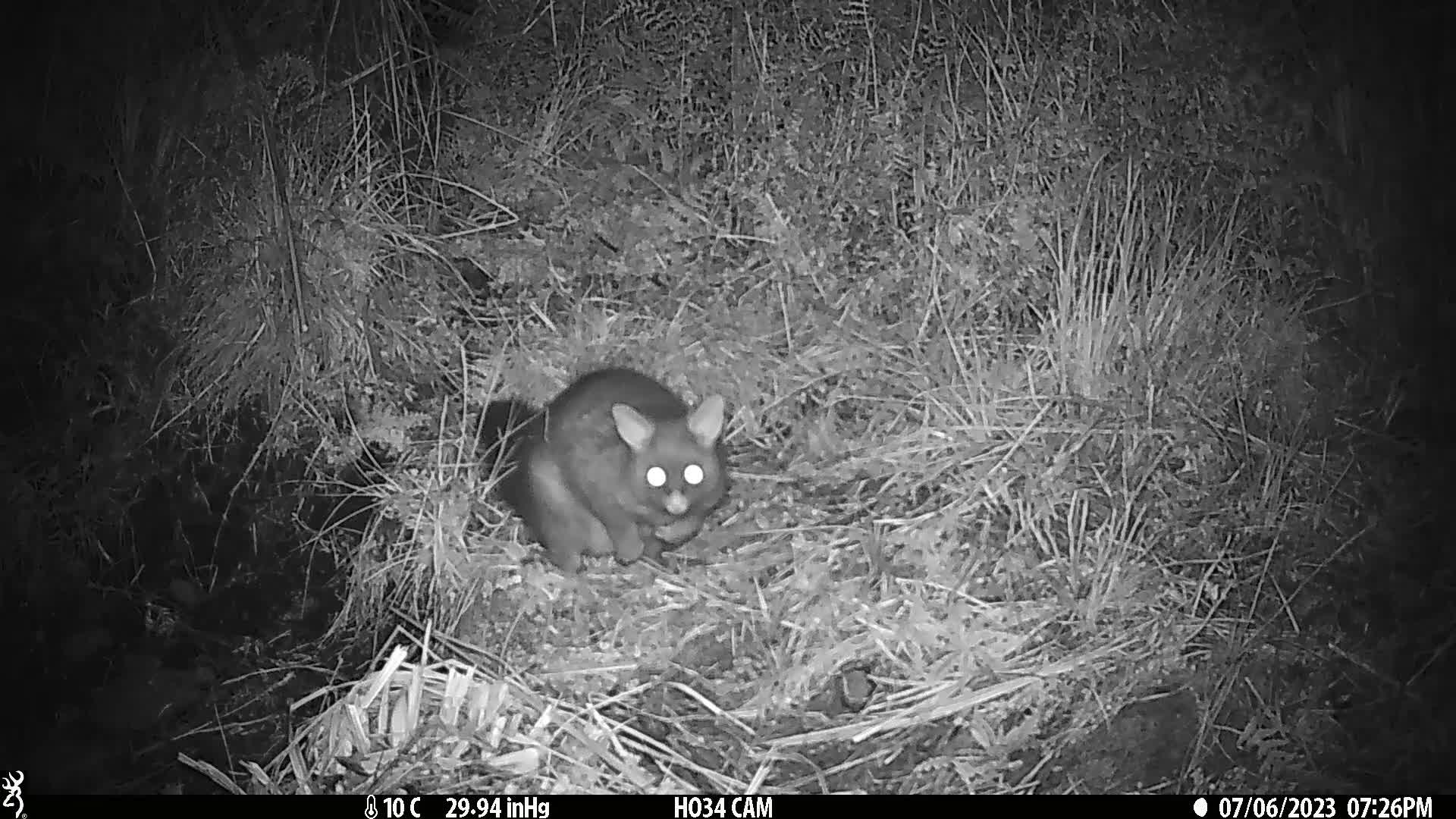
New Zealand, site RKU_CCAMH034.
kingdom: Animalia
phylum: Chordata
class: Mammalia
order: Diprotodontia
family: Phalangeridae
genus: Trichosurus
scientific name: Trichosurus vulpecula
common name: common brushtail possum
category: possum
Possum (common brushtail possum) (Trichosurus vulpecula).